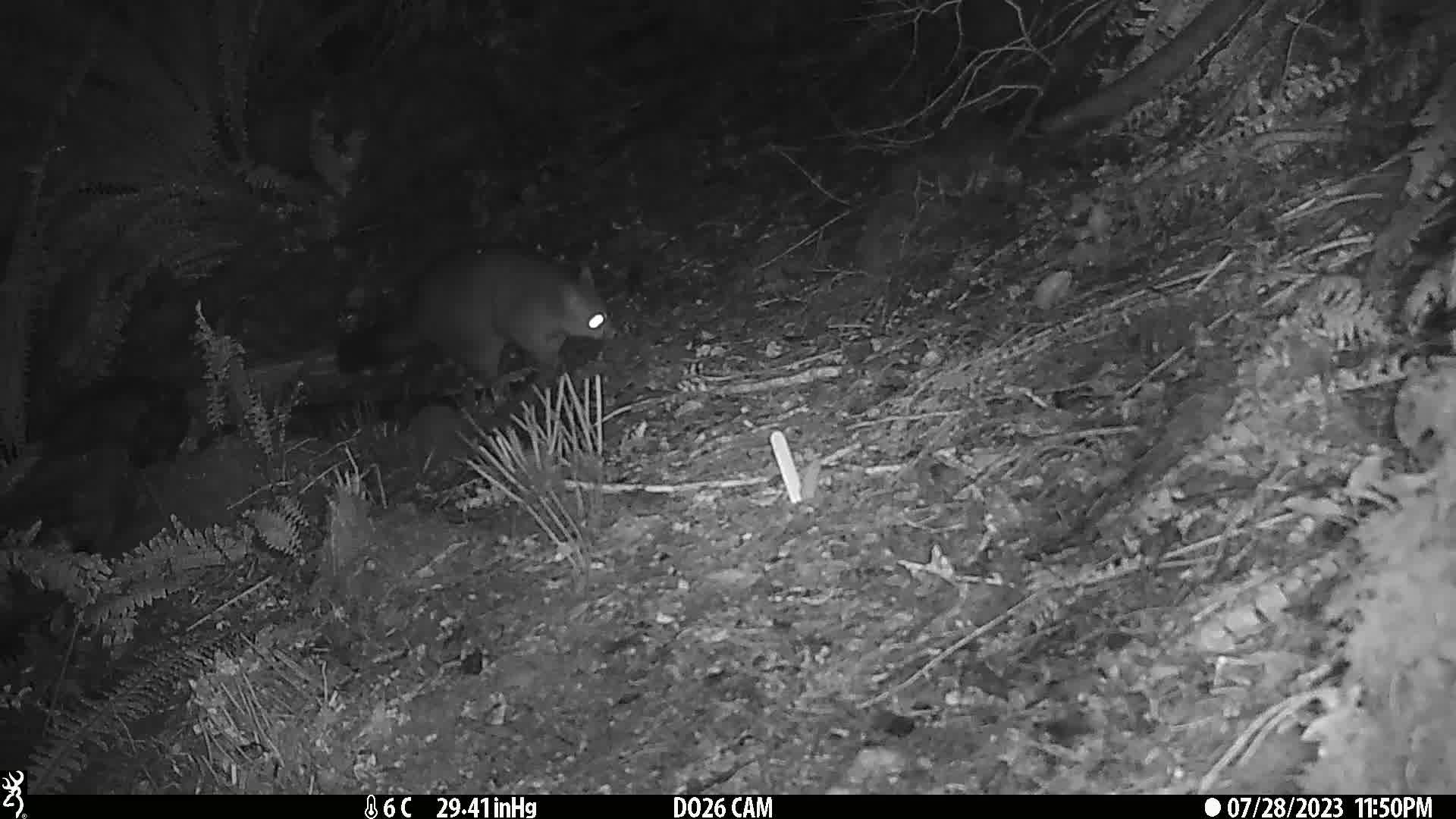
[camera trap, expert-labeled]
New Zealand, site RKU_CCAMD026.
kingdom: Animalia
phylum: Chordata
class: Mammalia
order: Diprotodontia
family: Phalangeridae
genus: Trichosurus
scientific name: Trichosurus vulpecula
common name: common brushtail possum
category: possum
Possum (common brushtail possum) (Trichosurus vulpecula).